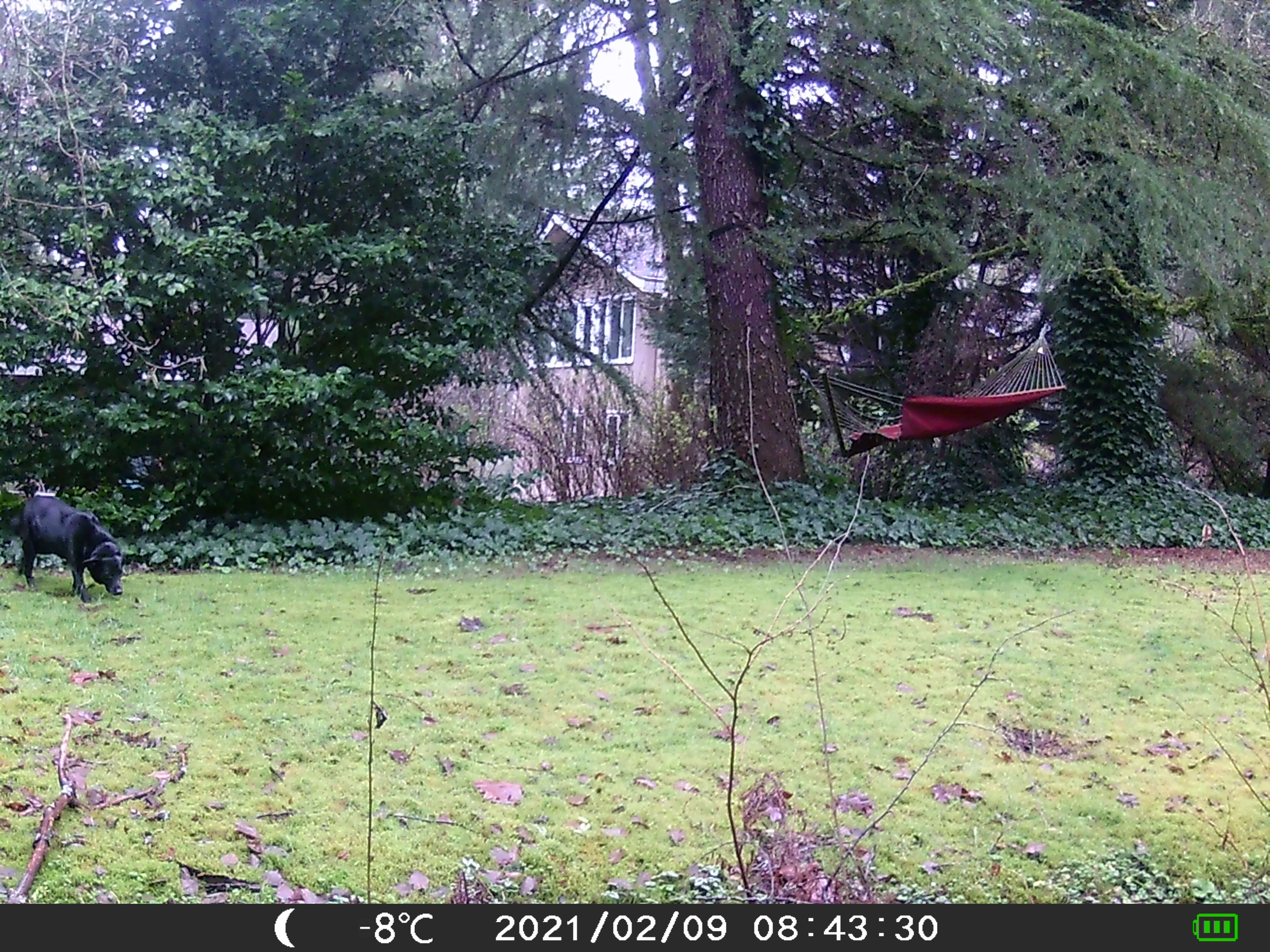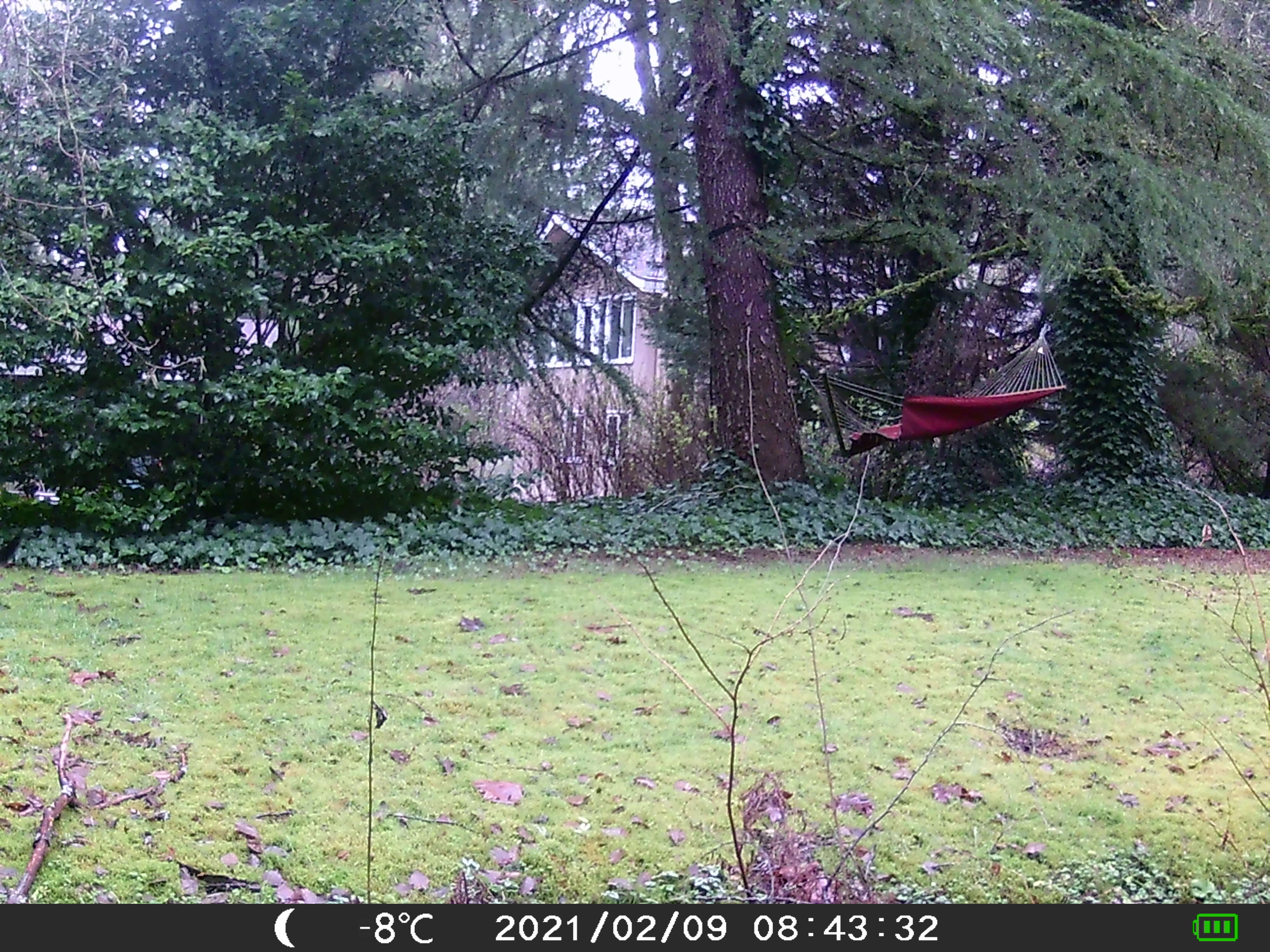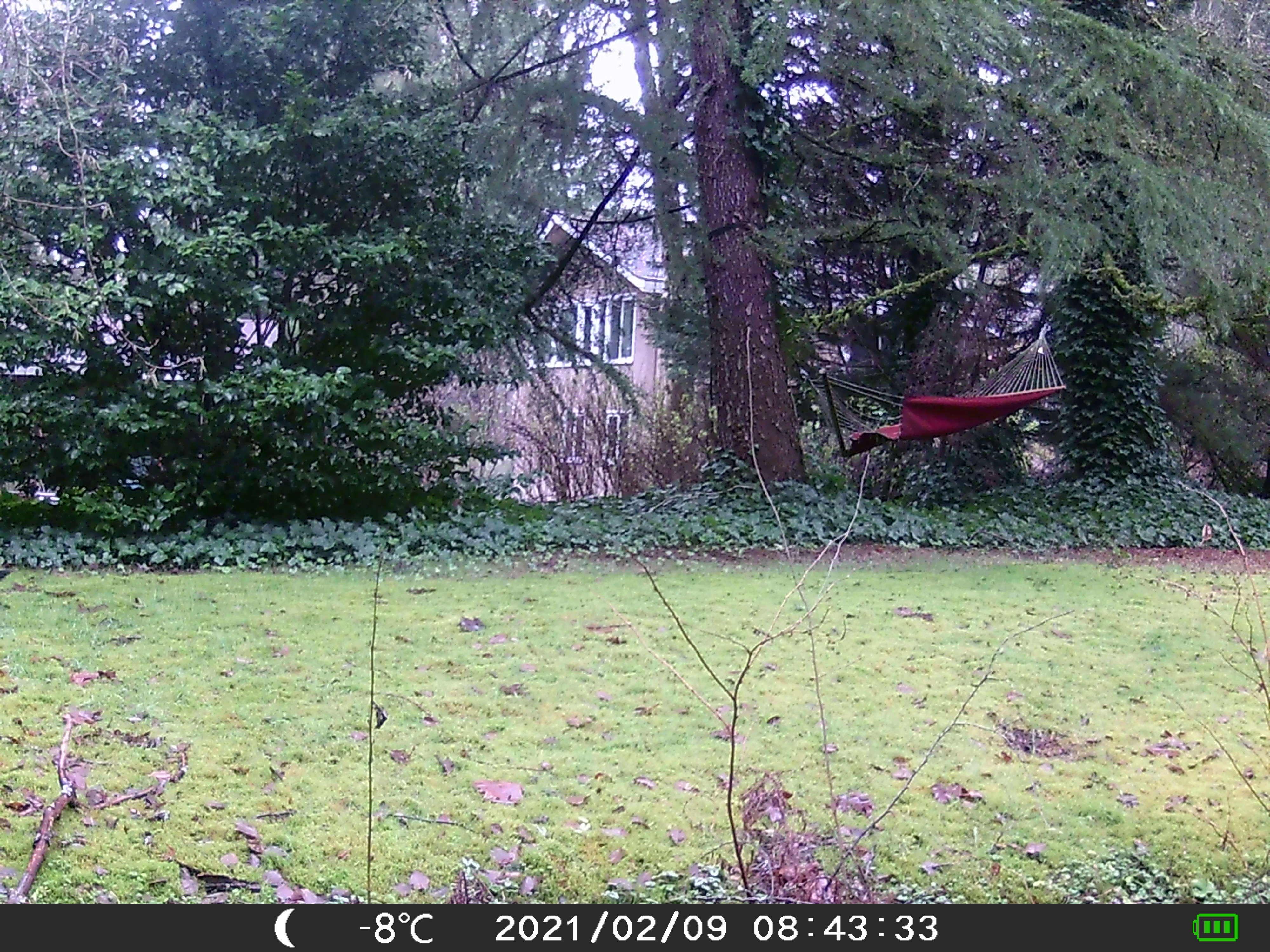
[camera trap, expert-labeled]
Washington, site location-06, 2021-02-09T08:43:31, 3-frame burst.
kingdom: Animalia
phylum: Chordata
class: Mammalia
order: Carnivora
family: Canidae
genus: Canis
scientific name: Canis familiaris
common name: domestic dog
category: dog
Dog (domestic dog) (Canis familiaris).